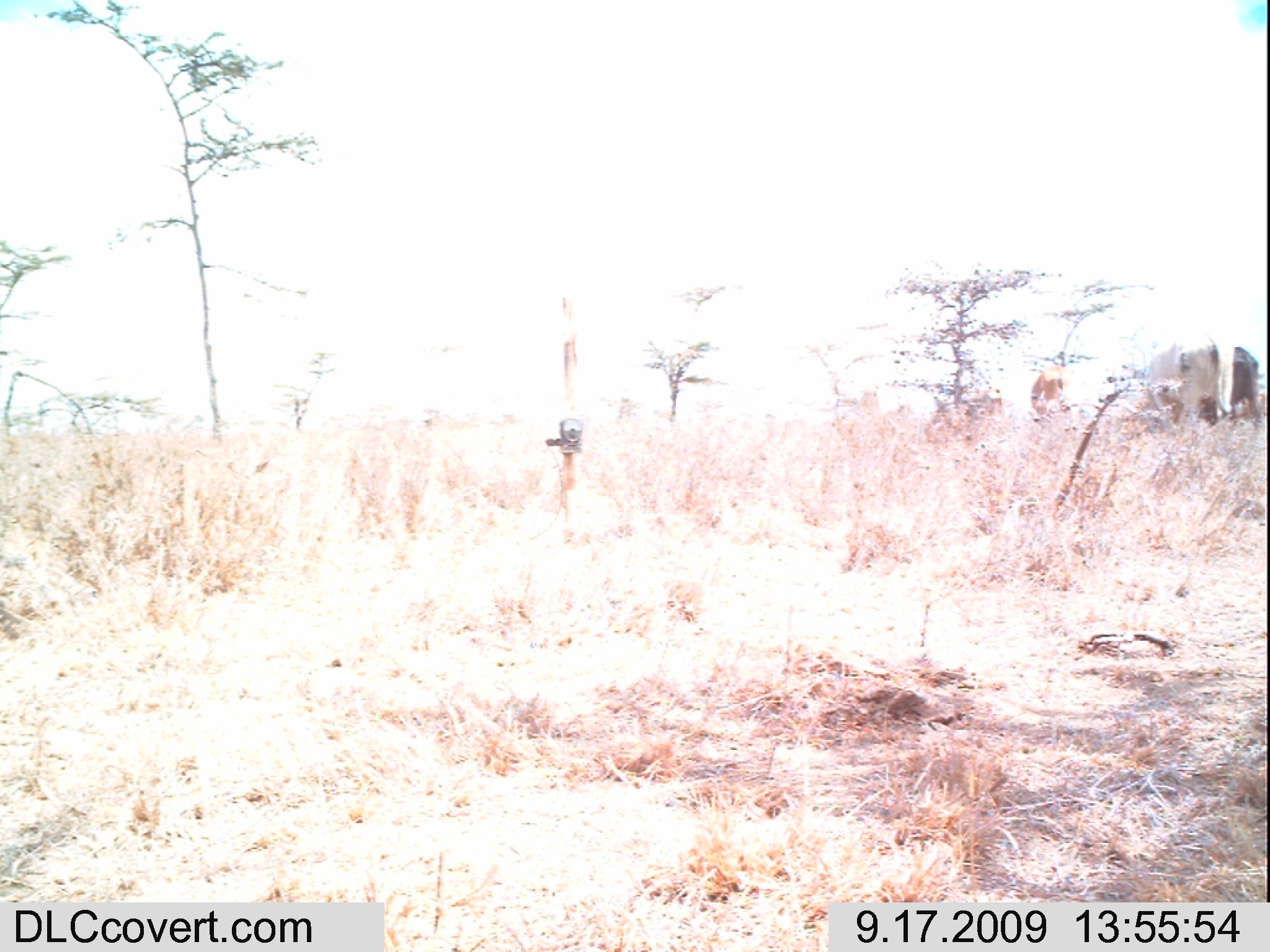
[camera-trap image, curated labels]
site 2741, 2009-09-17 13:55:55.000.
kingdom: Animalia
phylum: Chordata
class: Mammalia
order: Artiodactyla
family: Bovidae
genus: Bos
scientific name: Bos taurus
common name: domestic cattle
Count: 4.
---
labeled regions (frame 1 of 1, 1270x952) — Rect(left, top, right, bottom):
bos taurus: Rect(1139, 335, 1268, 446); Rect(1029, 363, 1077, 424)